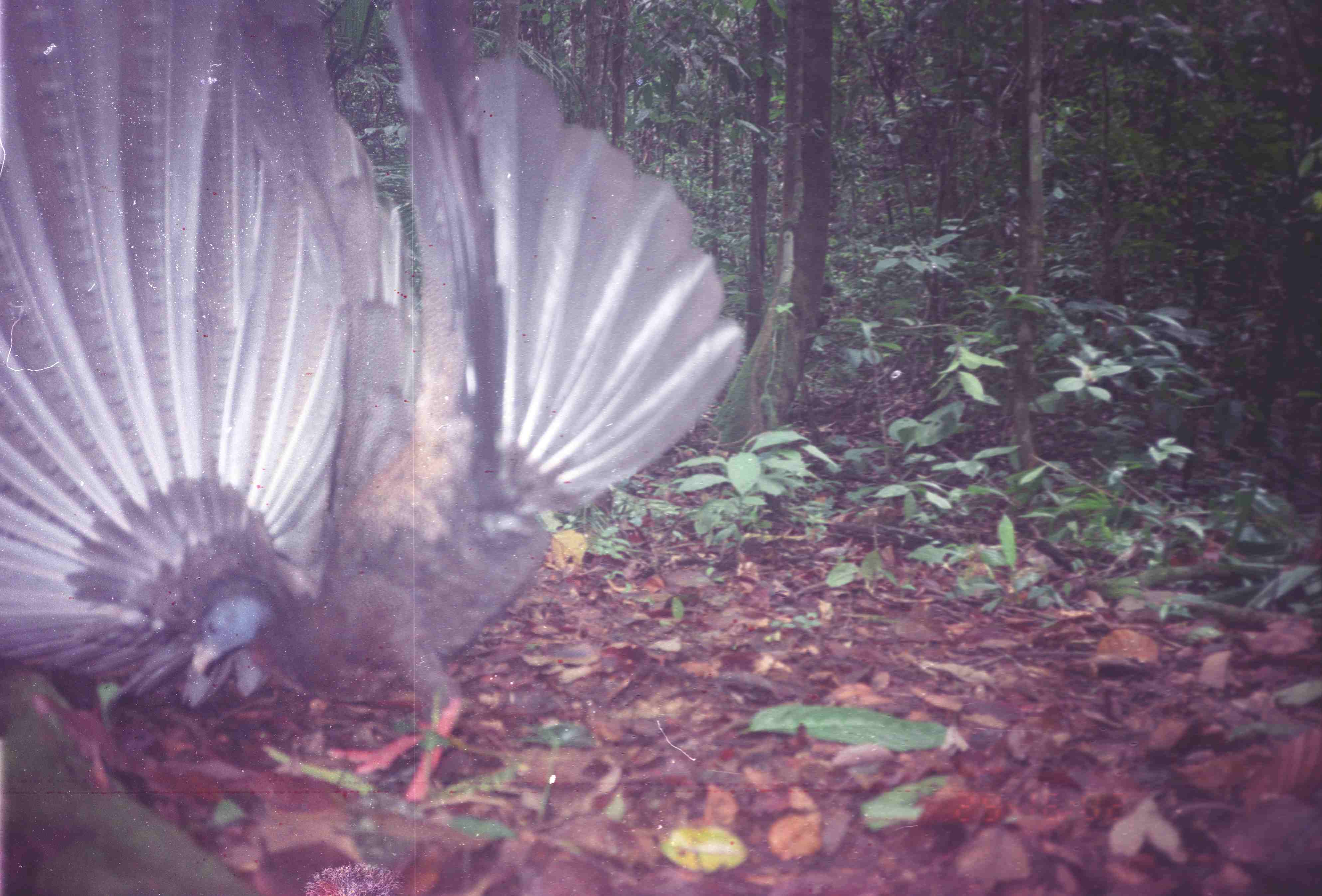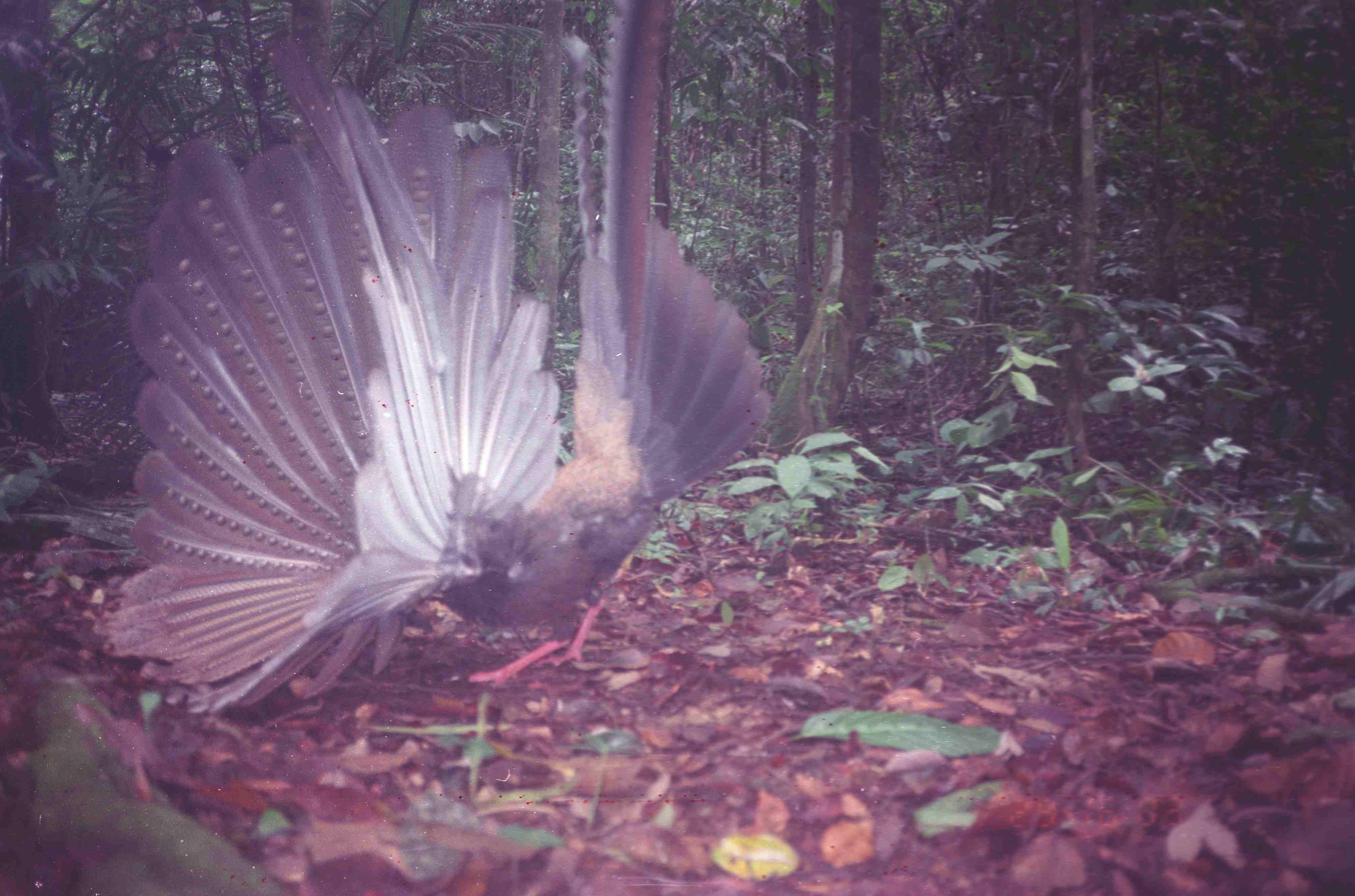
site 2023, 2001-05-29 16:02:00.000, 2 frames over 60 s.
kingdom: Animalia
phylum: Chordata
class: Aves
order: Galliformes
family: Phasianidae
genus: Argusianus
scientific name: Argusianus argus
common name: great argus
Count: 1.